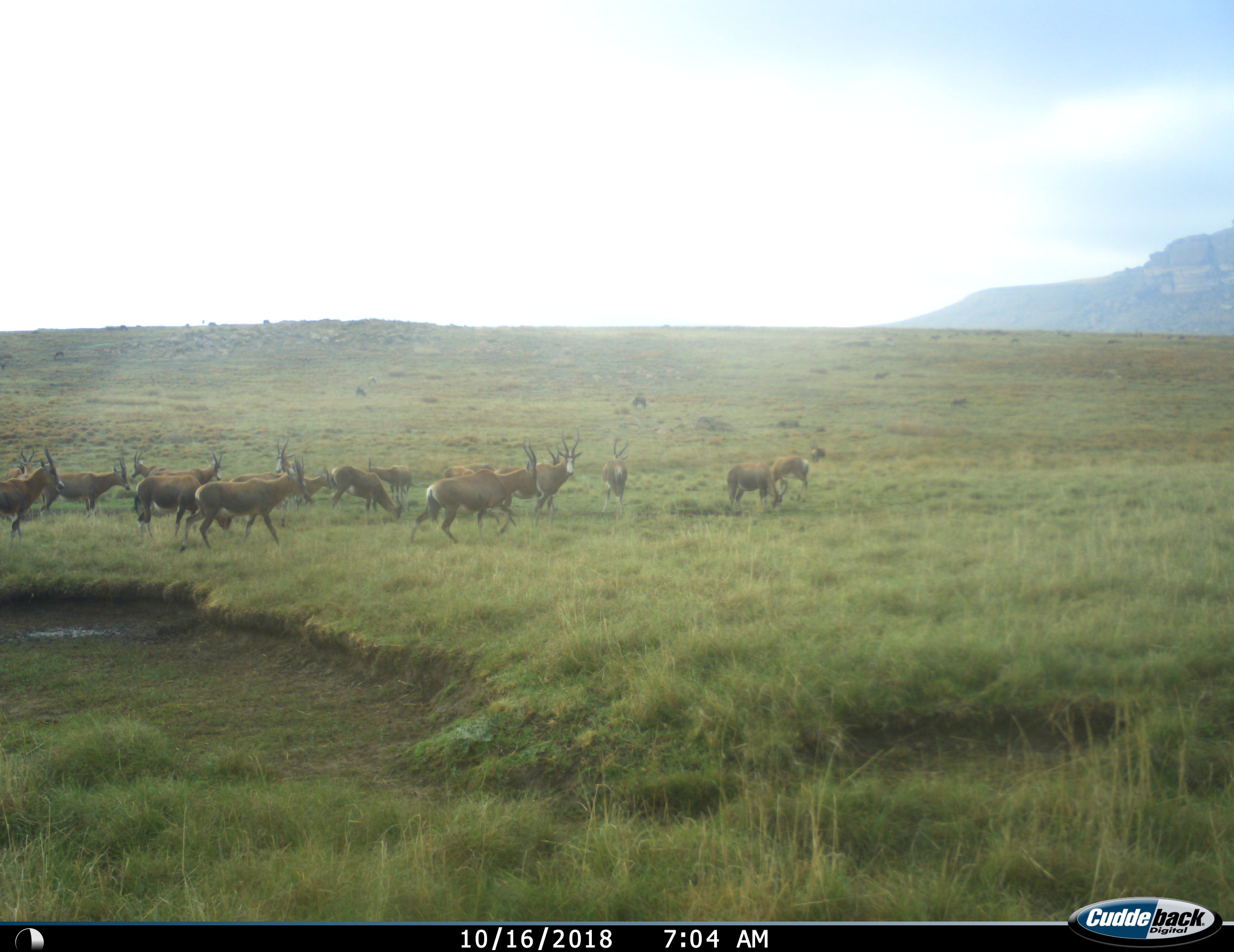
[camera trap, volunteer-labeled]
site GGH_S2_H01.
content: unidentified animal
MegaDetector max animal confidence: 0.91